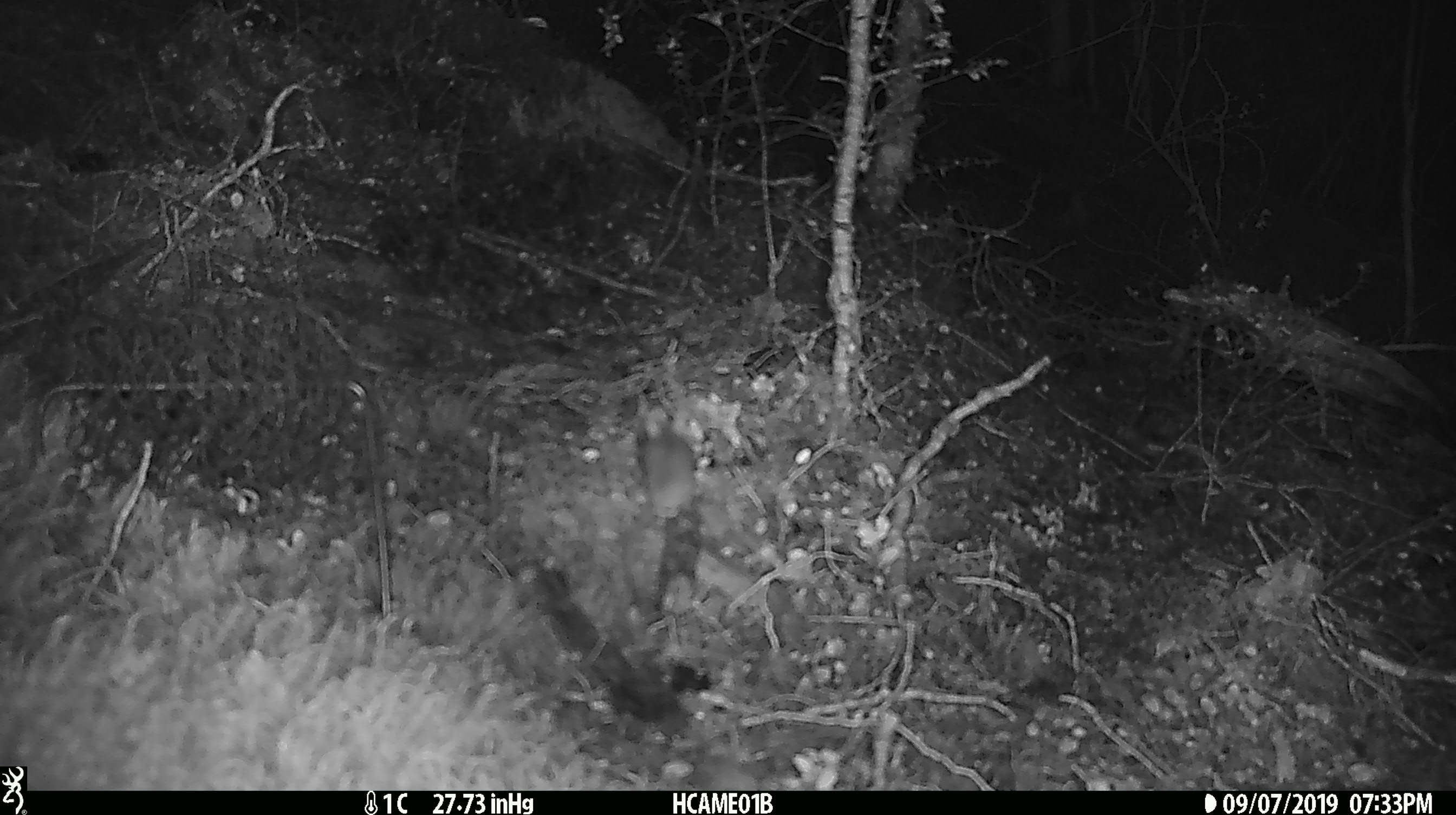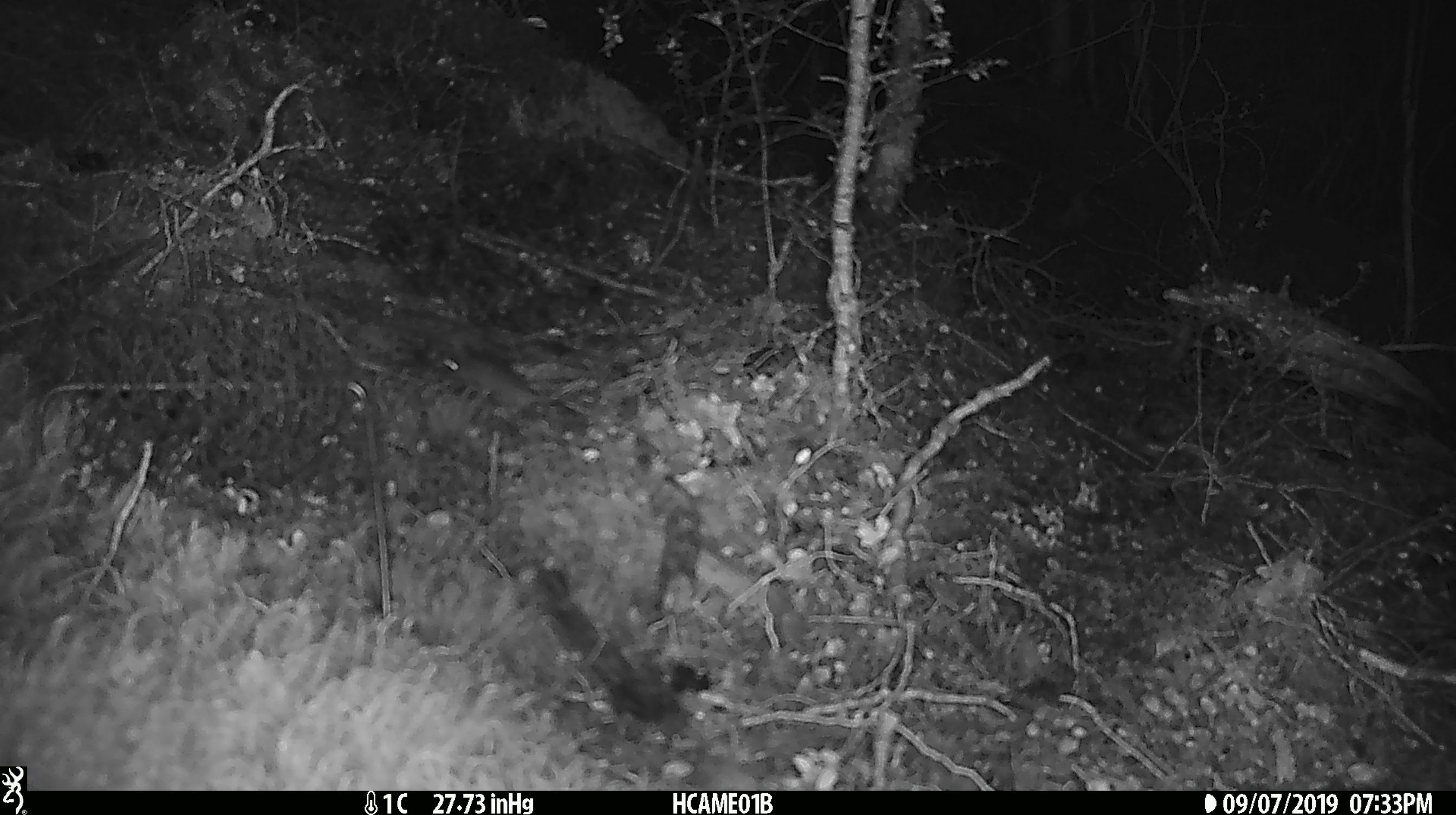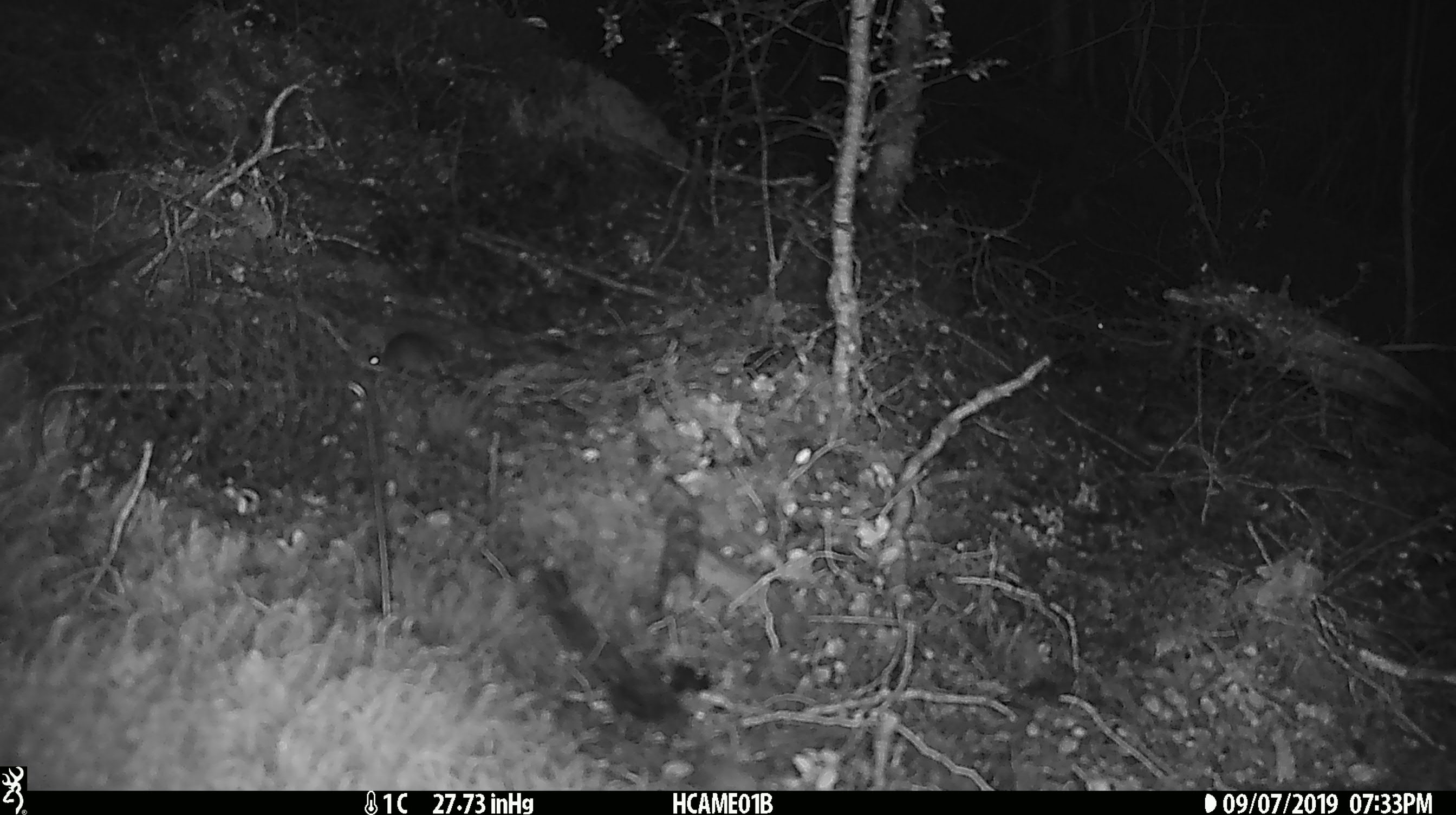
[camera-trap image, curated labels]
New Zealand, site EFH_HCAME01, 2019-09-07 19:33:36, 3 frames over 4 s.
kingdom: Animalia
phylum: Chordata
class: Mammalia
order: Rodentia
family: Muridae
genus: Mus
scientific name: Mus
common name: mouse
Mouse (Mus).